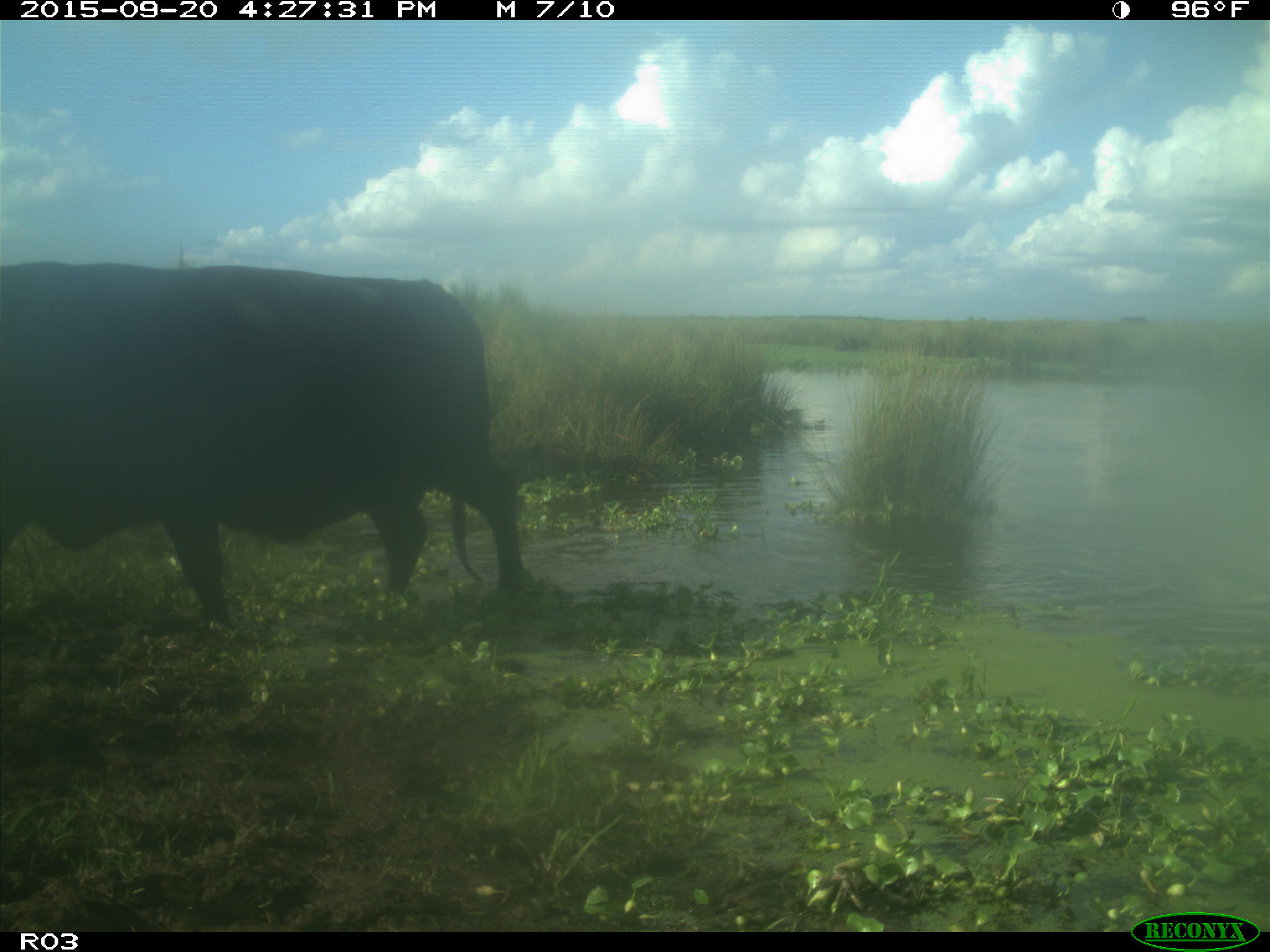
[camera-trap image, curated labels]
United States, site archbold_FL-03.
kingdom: Animalia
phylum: Chordata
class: Mammalia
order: Artiodactyla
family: Bovidae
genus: Bos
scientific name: Bos taurus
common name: domestic cow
Bos taurus (domestic cow).